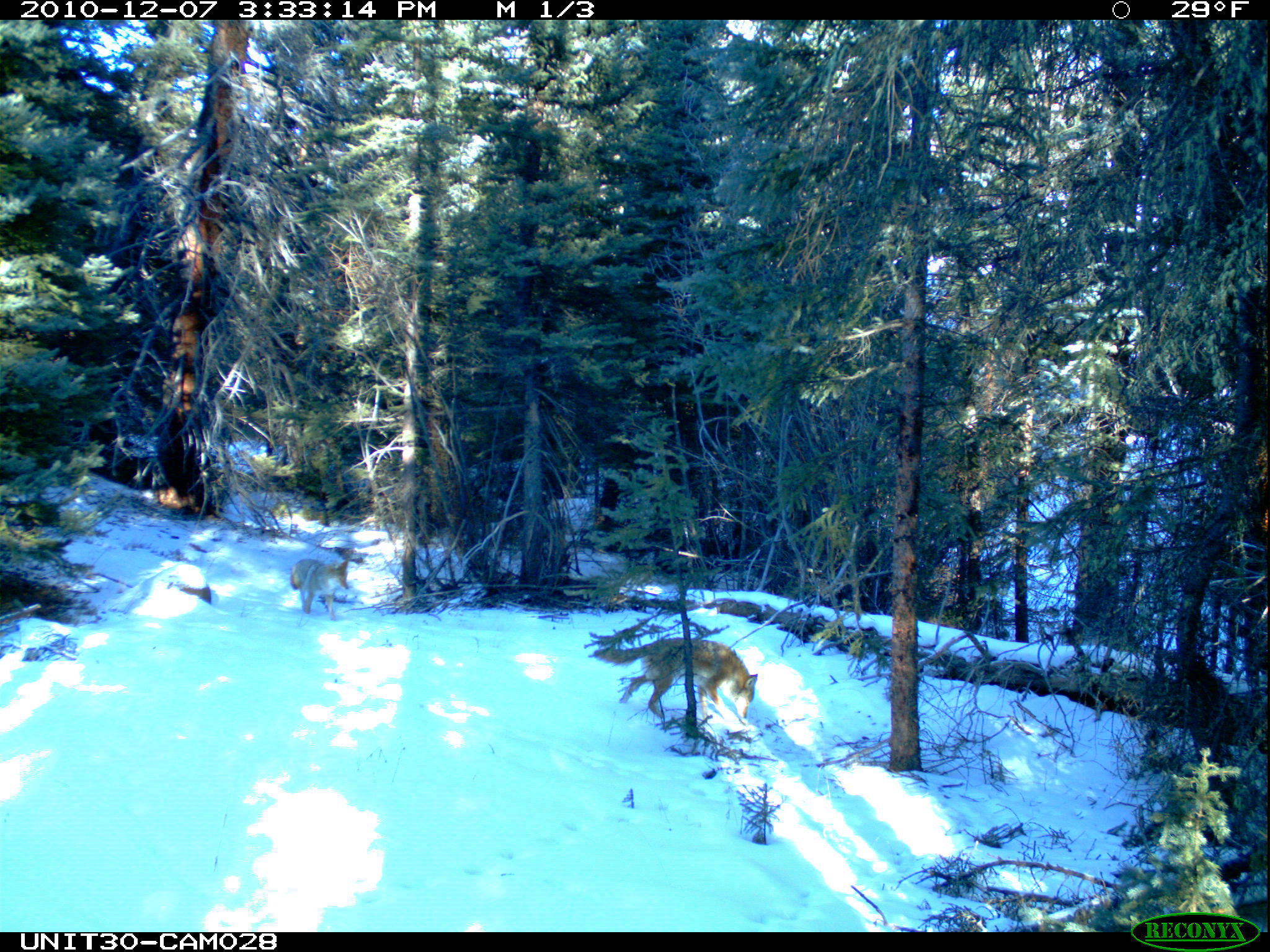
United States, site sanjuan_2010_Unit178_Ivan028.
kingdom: Animalia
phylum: Chordata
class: Mammalia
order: Carnivora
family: Canidae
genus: Canis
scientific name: Canis latrans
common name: coyote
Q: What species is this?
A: Canis latrans (coyote).